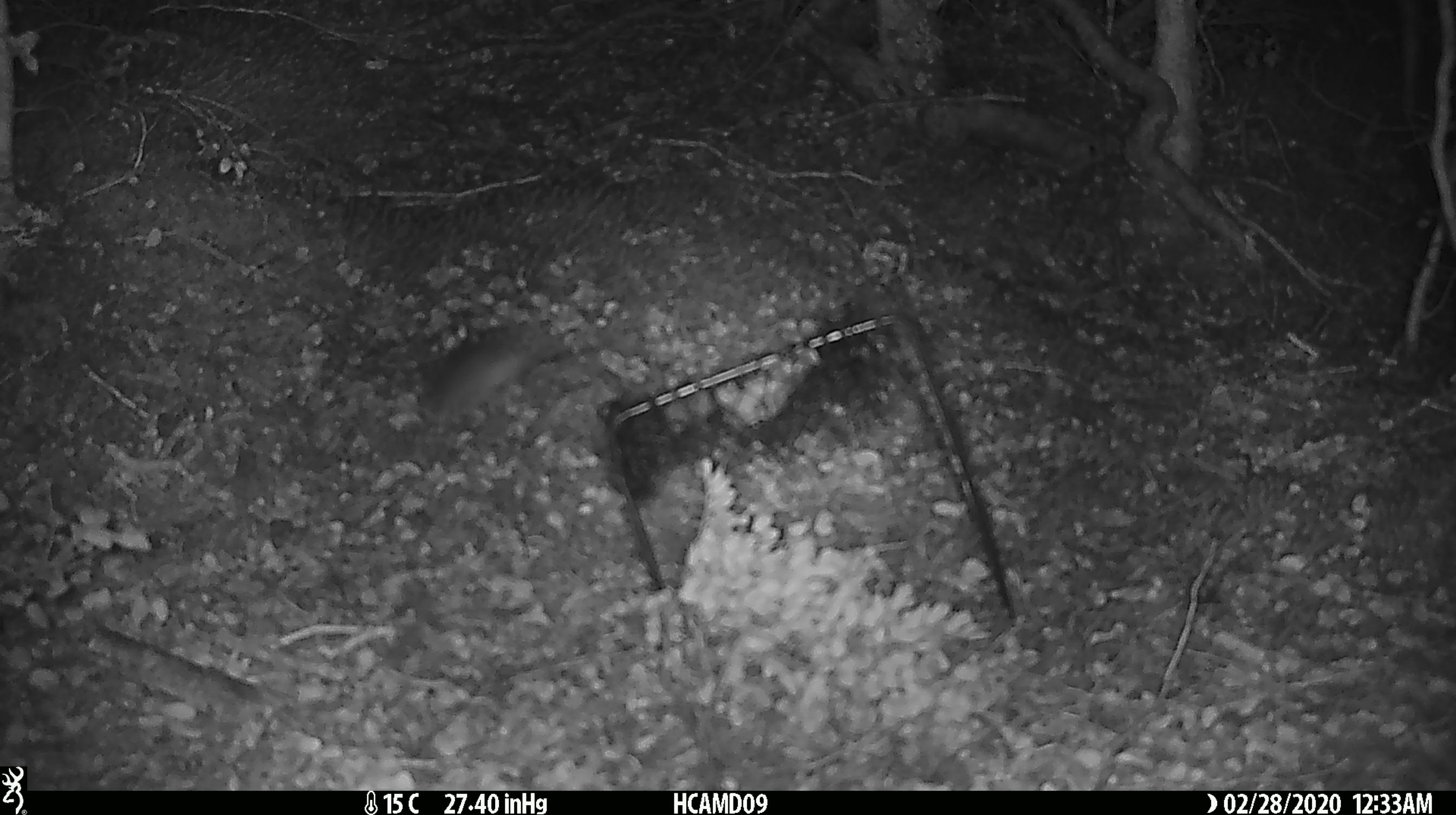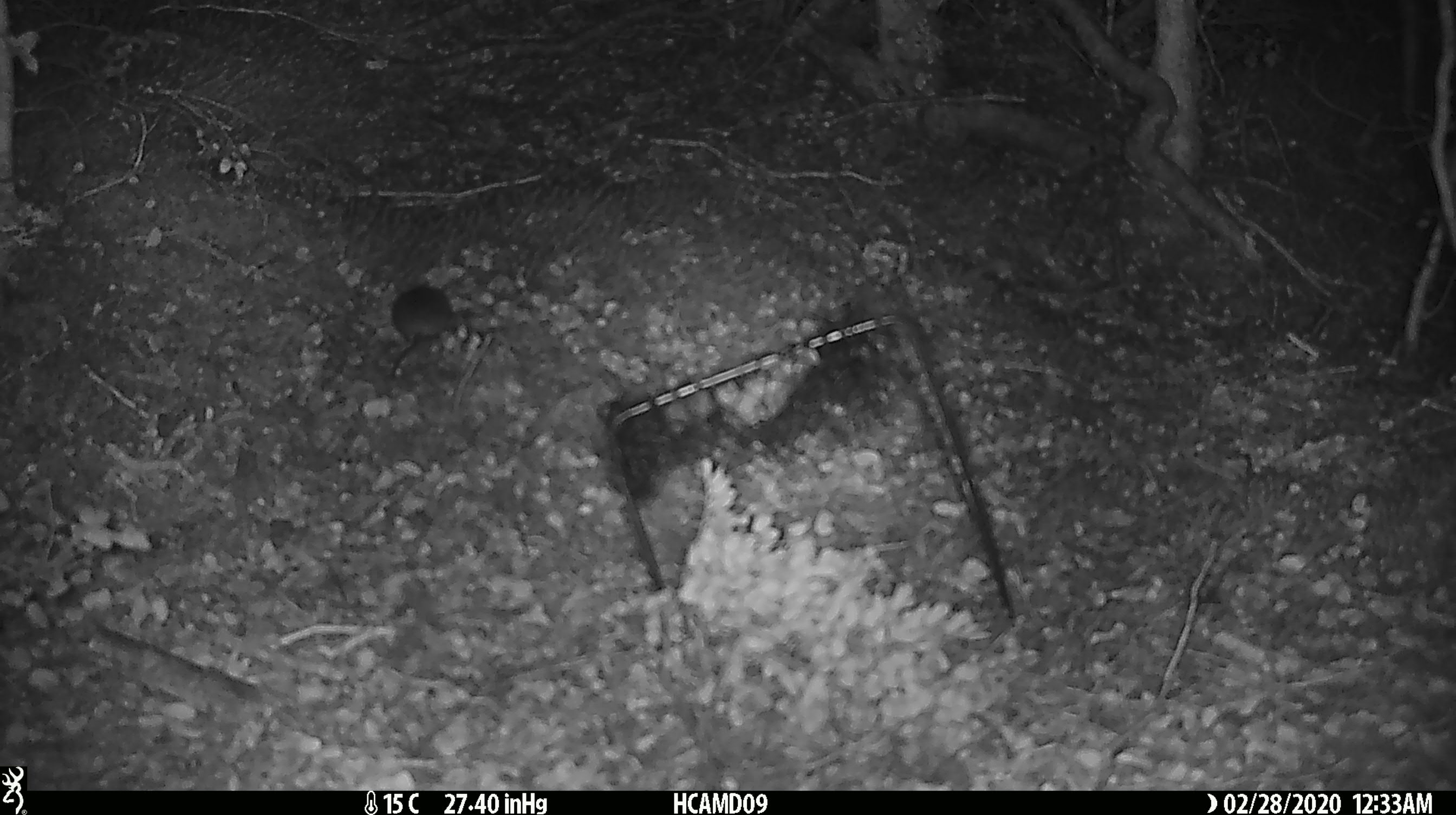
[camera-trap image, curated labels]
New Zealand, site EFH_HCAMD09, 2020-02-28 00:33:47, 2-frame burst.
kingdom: Animalia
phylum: Chordata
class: Mammalia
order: Rodentia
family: Muridae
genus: Mus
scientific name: Mus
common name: mouse